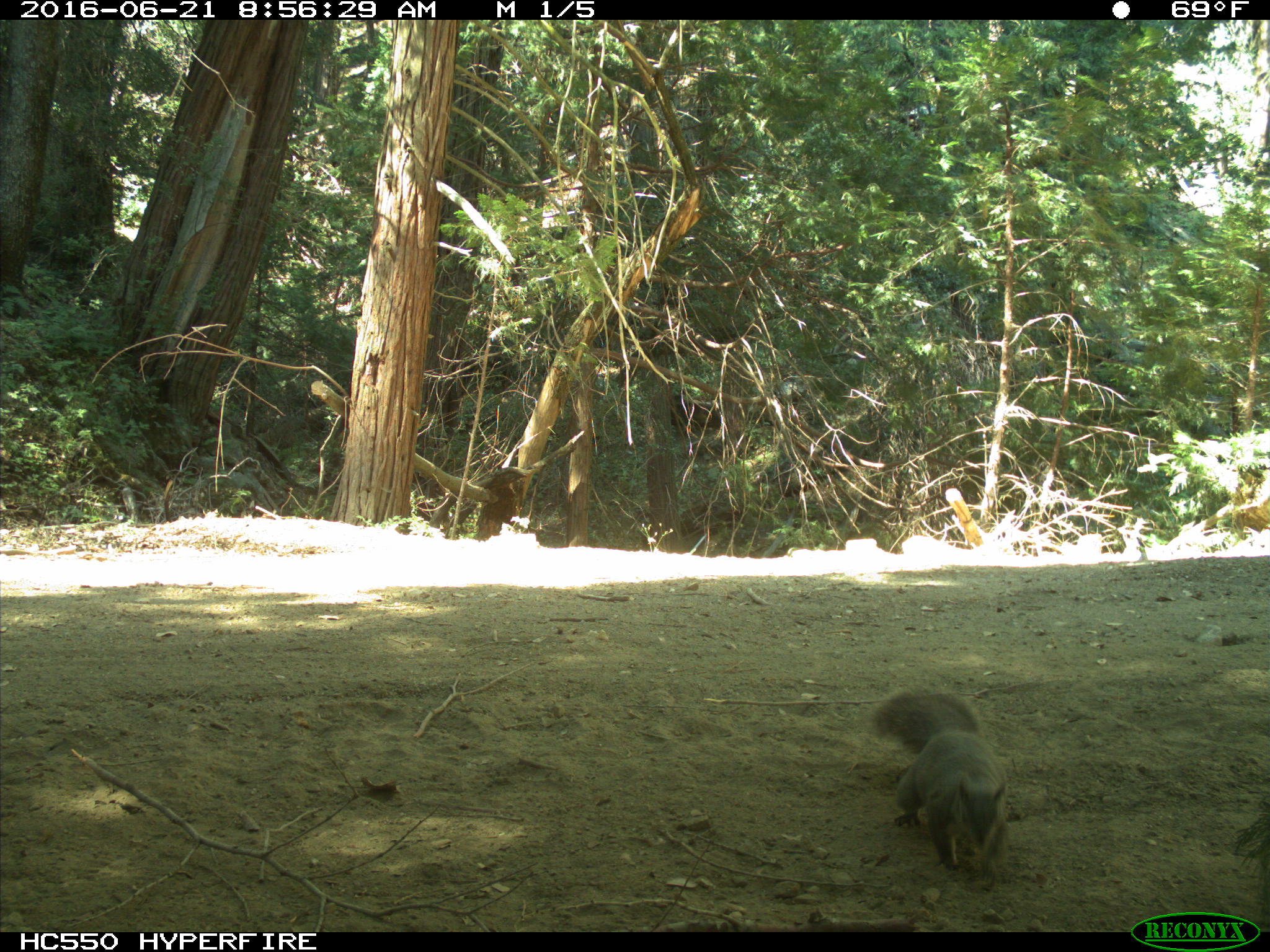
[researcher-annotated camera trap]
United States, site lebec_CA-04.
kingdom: Animalia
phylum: Chordata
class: Mammalia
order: Rodentia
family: Sciuridae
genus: Sciurus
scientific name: Sciurus carolinensis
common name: eastern gray squirrel